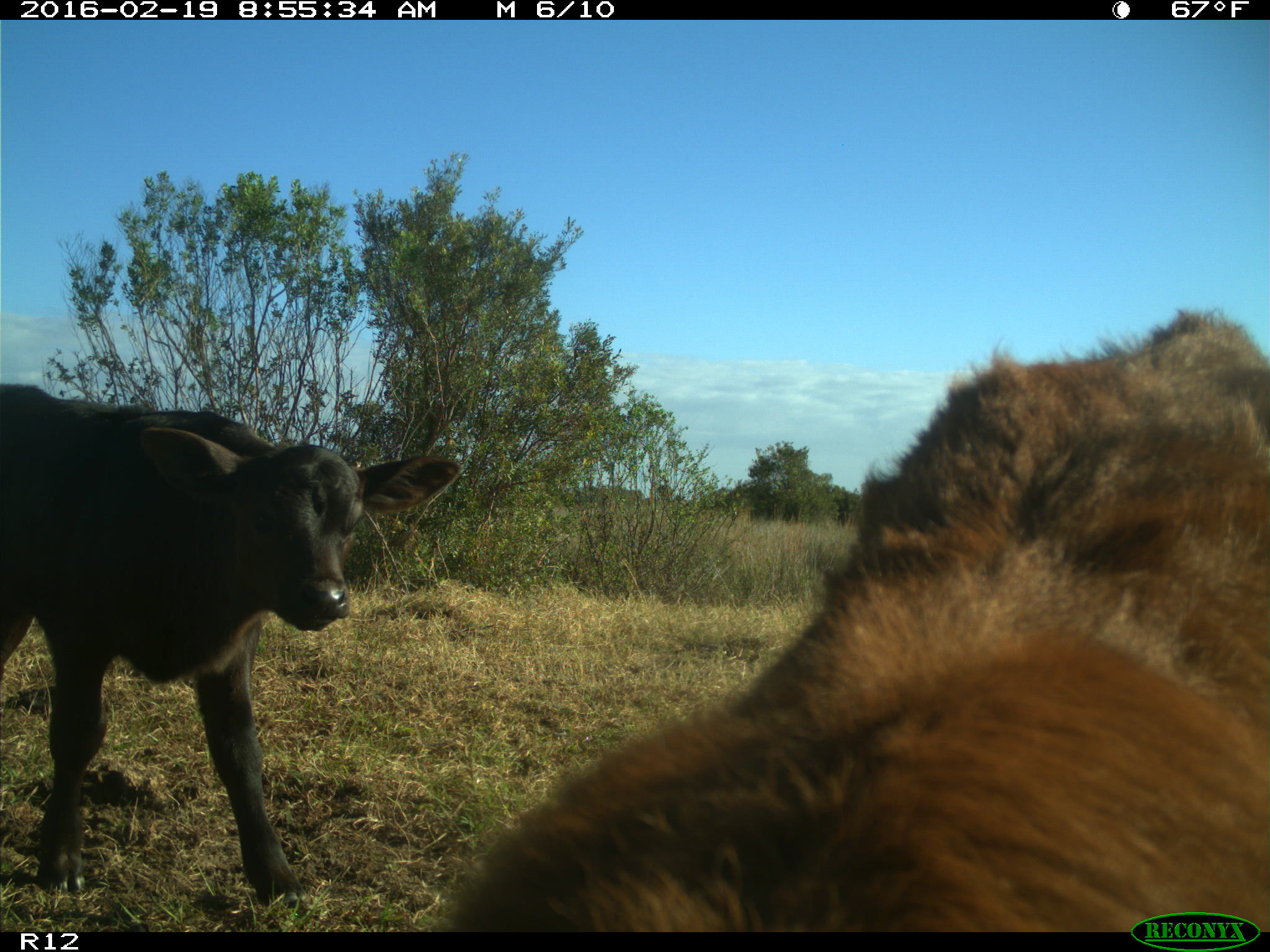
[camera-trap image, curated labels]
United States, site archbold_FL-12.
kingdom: Animalia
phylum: Chordata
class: Mammalia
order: Artiodactyla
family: Bovidae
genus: Bos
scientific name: Bos taurus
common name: domestic cow